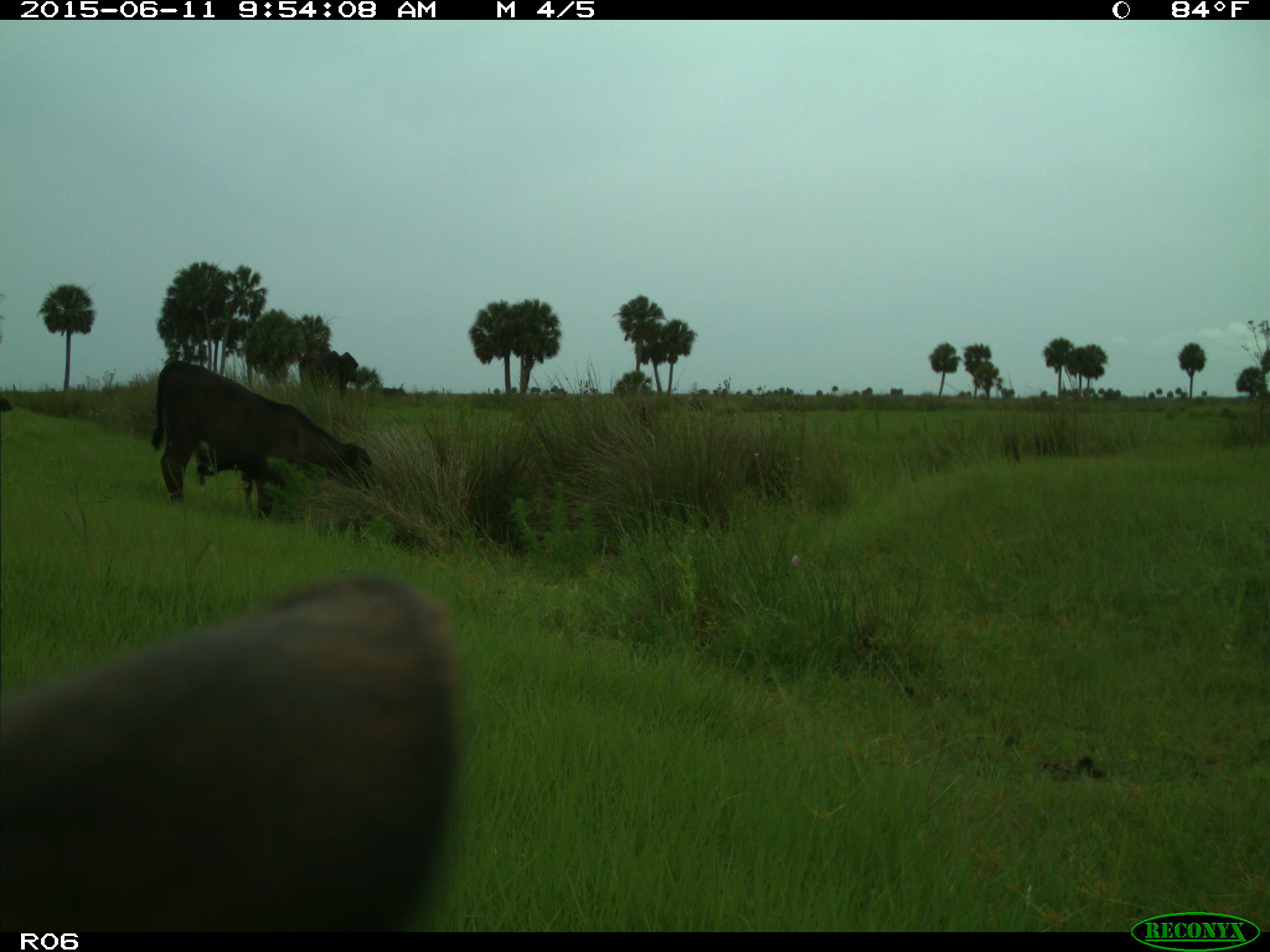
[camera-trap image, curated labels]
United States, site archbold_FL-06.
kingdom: Animalia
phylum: Chordata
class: Mammalia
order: Artiodactyla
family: Bovidae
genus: Bos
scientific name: Bos taurus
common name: domestic cow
Bos taurus (domestic cow).